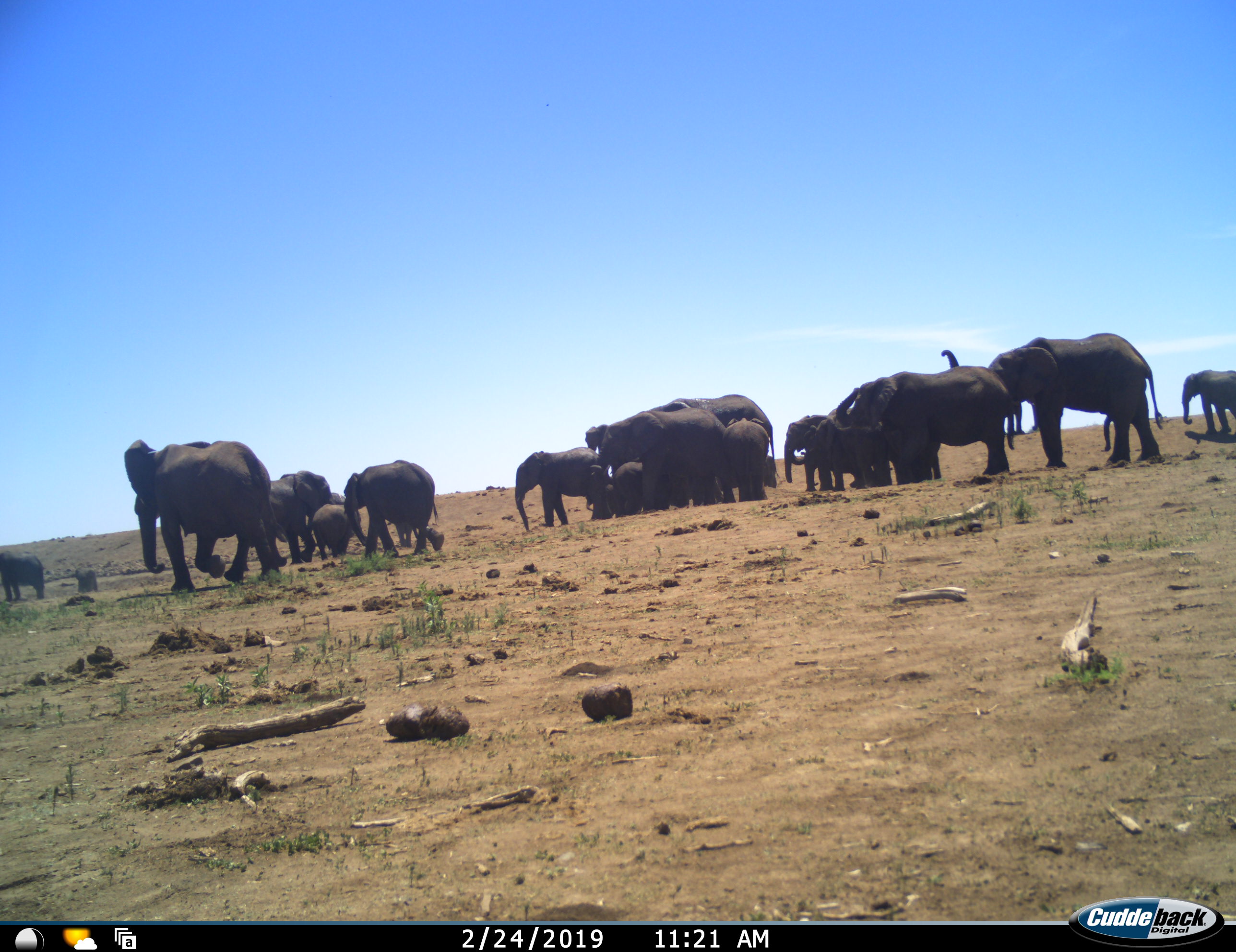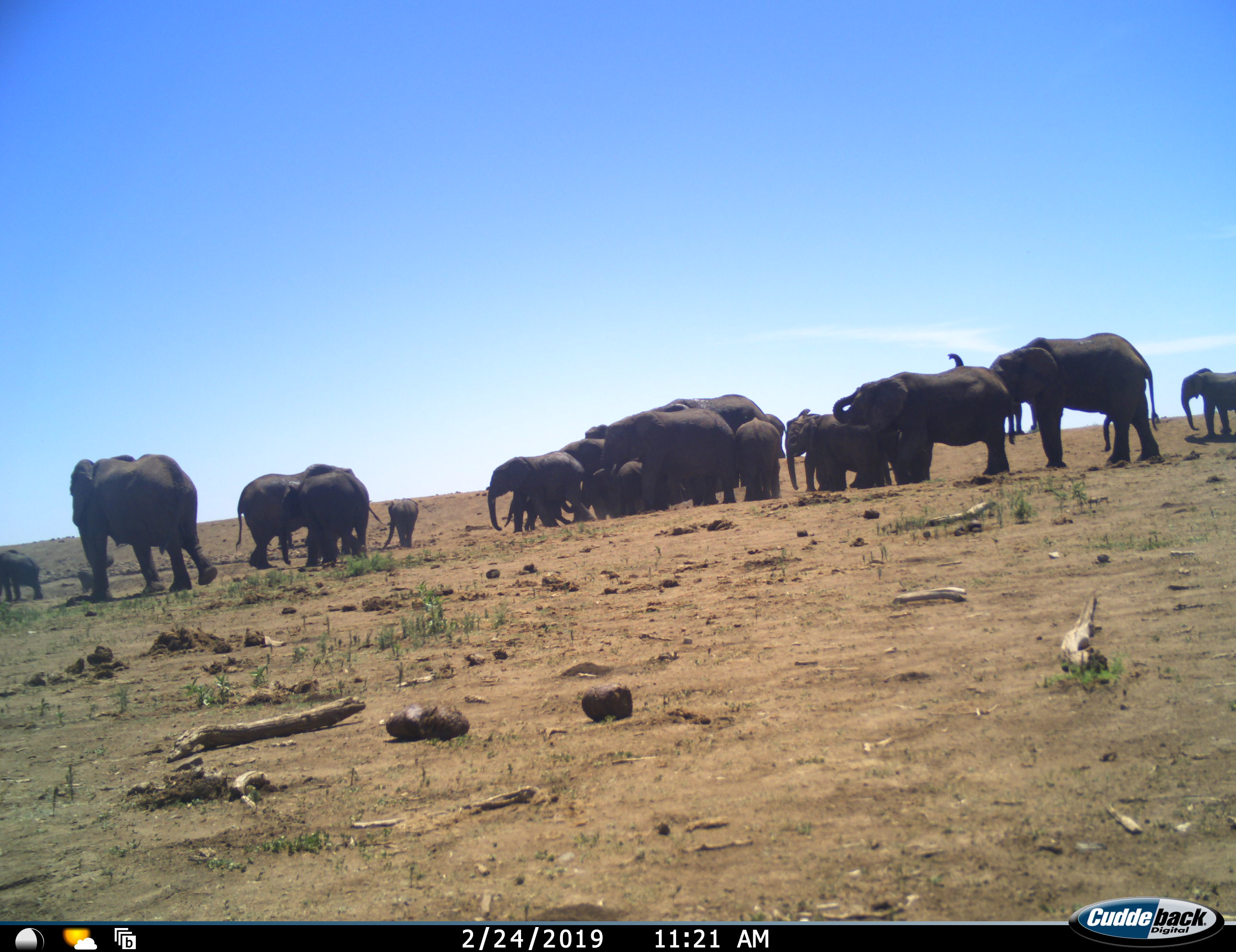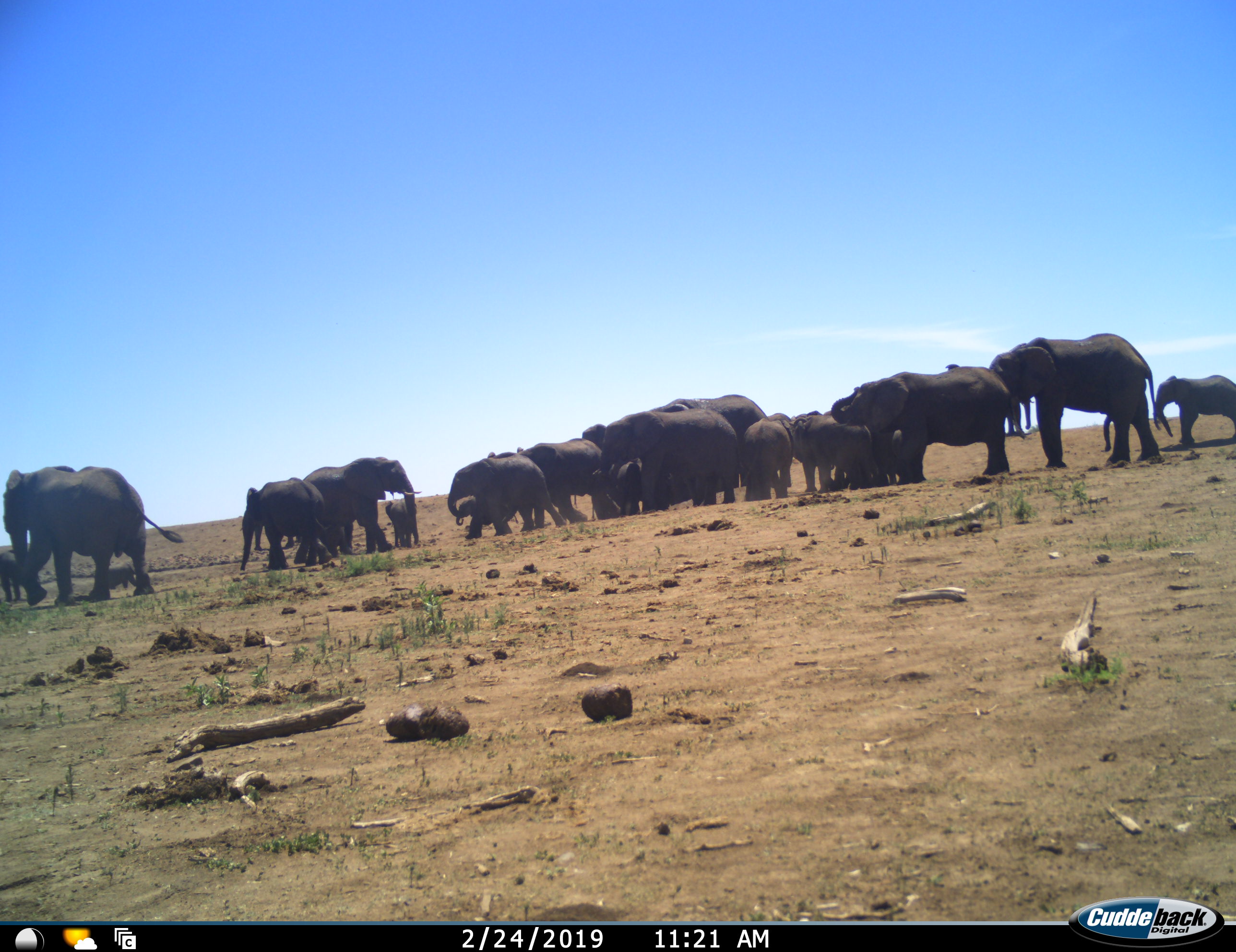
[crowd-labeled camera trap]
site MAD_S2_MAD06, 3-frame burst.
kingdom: Animalia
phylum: Chordata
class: Mammalia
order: Proboscidea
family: Elephantidae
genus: Loxodonta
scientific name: Loxodonta africana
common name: african bush elephant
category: elephant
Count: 11-50.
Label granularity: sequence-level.